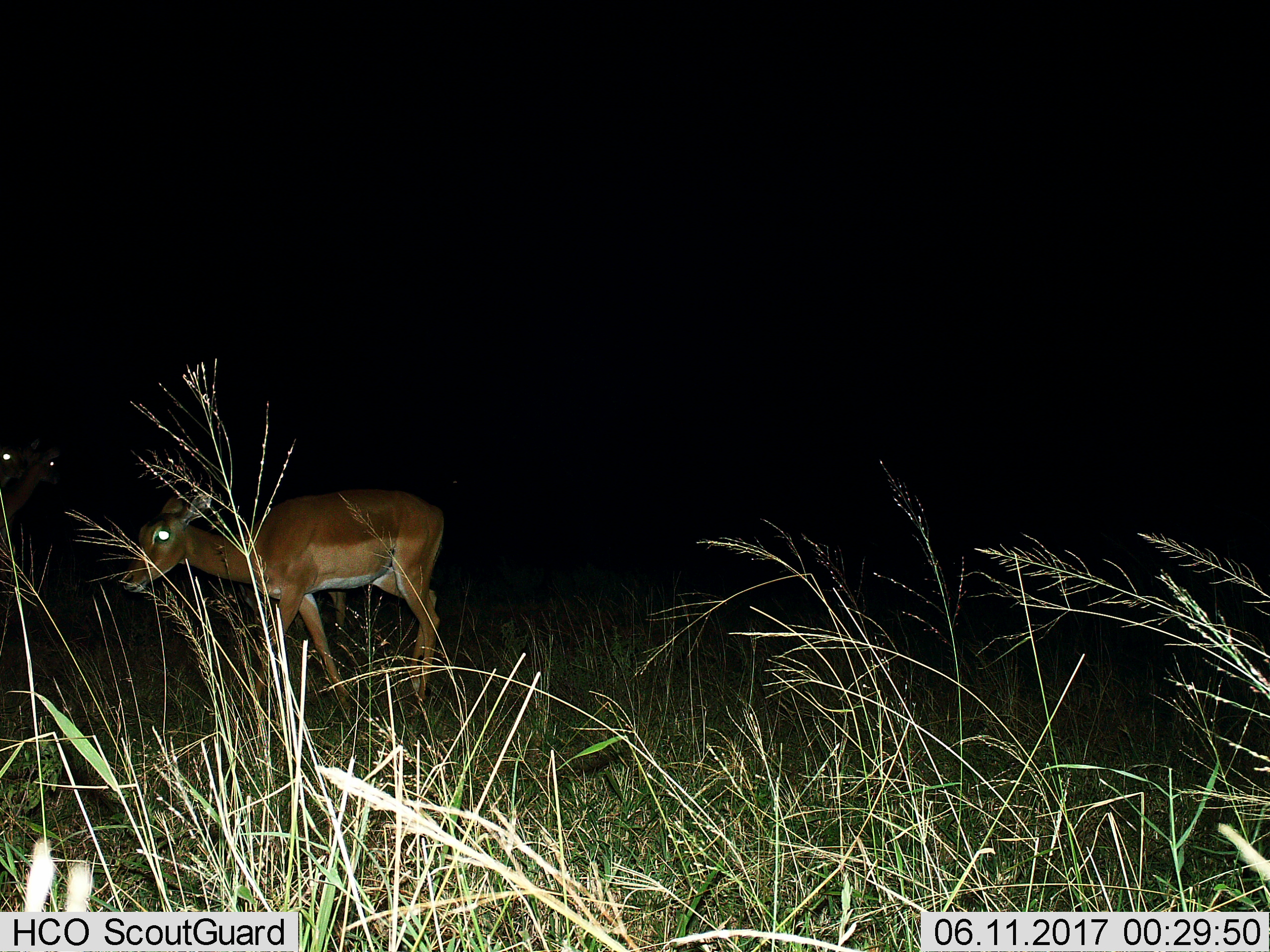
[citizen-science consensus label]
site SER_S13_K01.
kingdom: Animalia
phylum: Chordata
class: Mammalia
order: Artiodactyla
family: Bovidae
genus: Aepyceros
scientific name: Aepyceros melampus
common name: impala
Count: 1.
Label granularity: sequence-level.